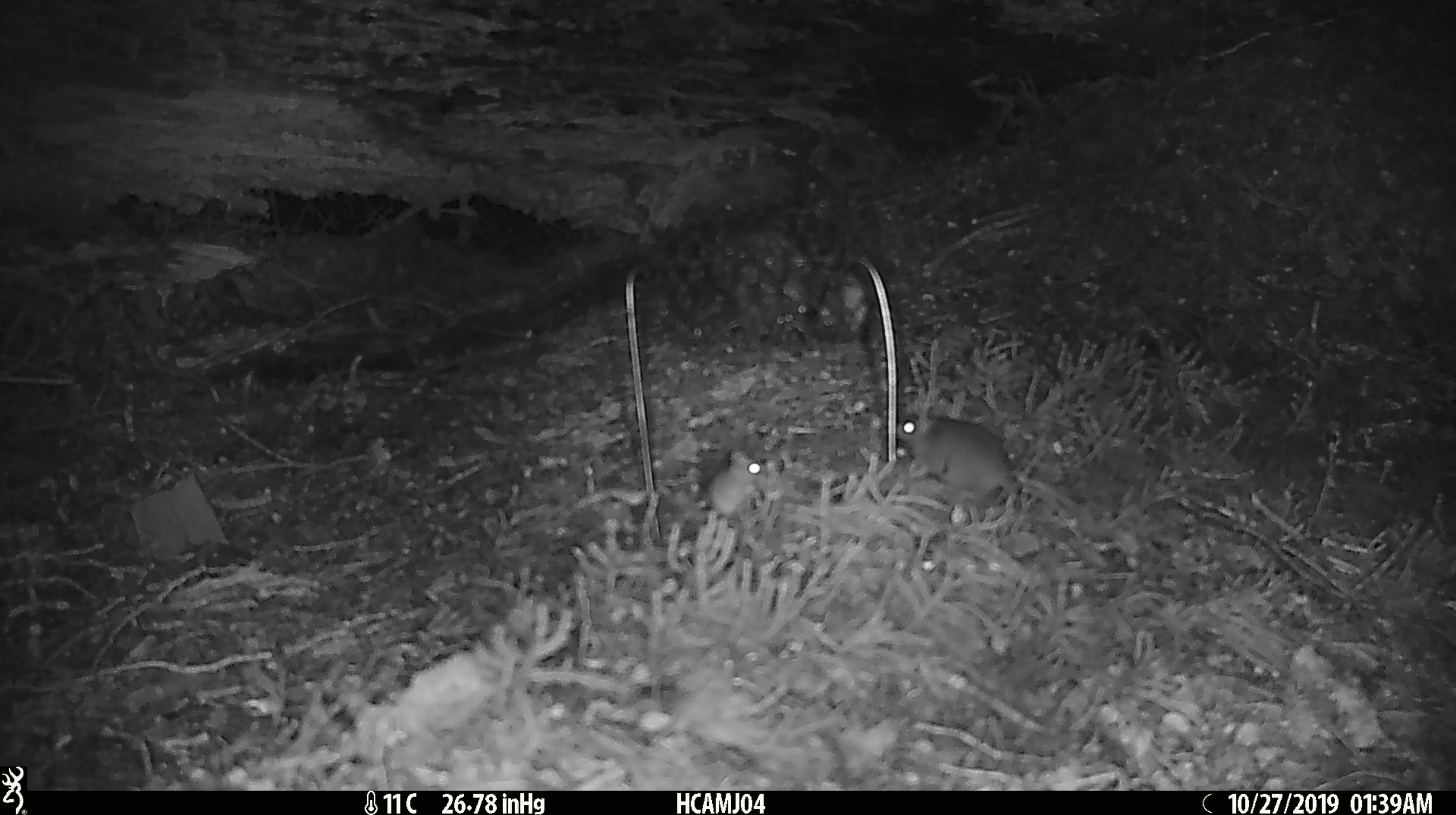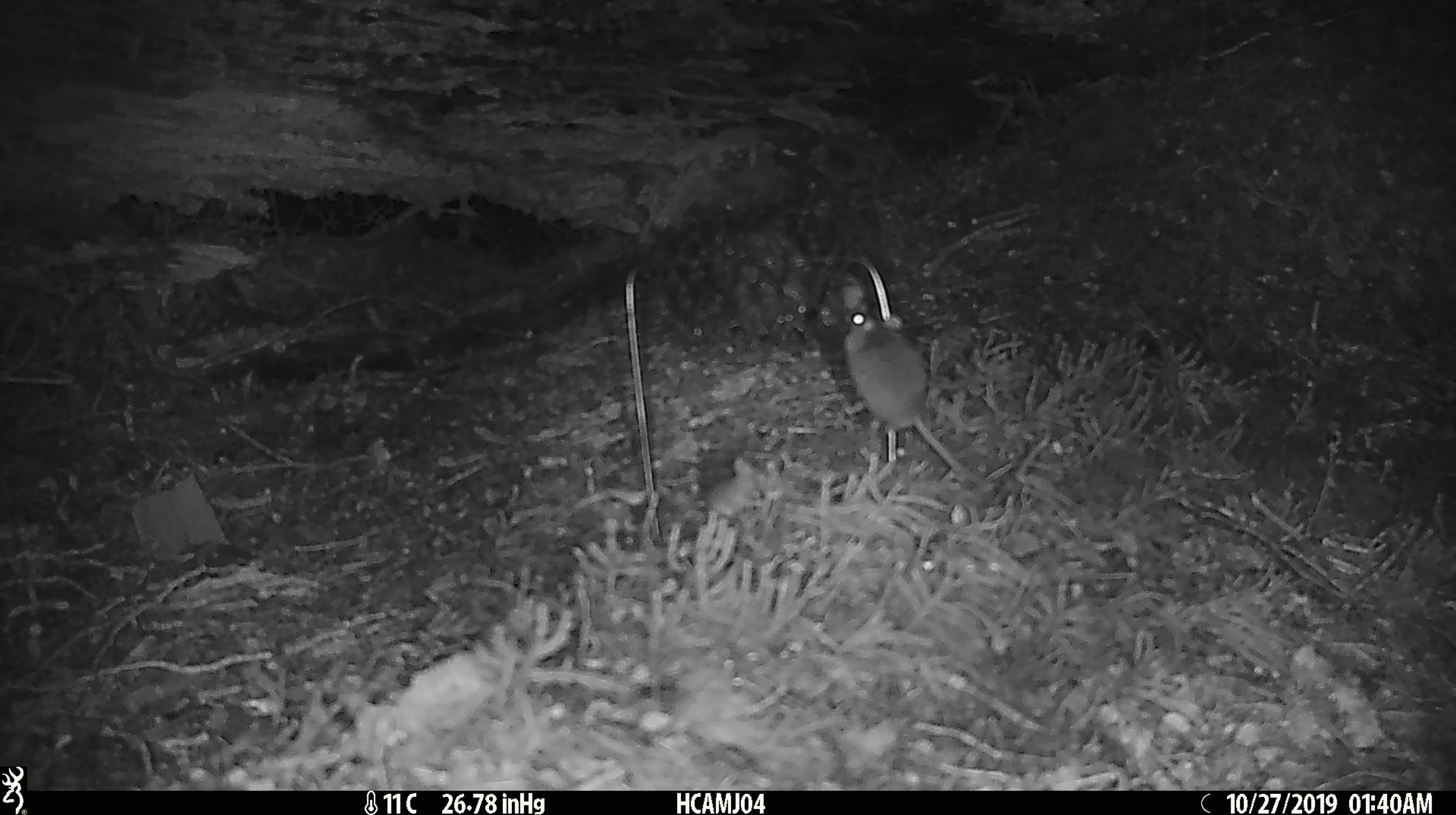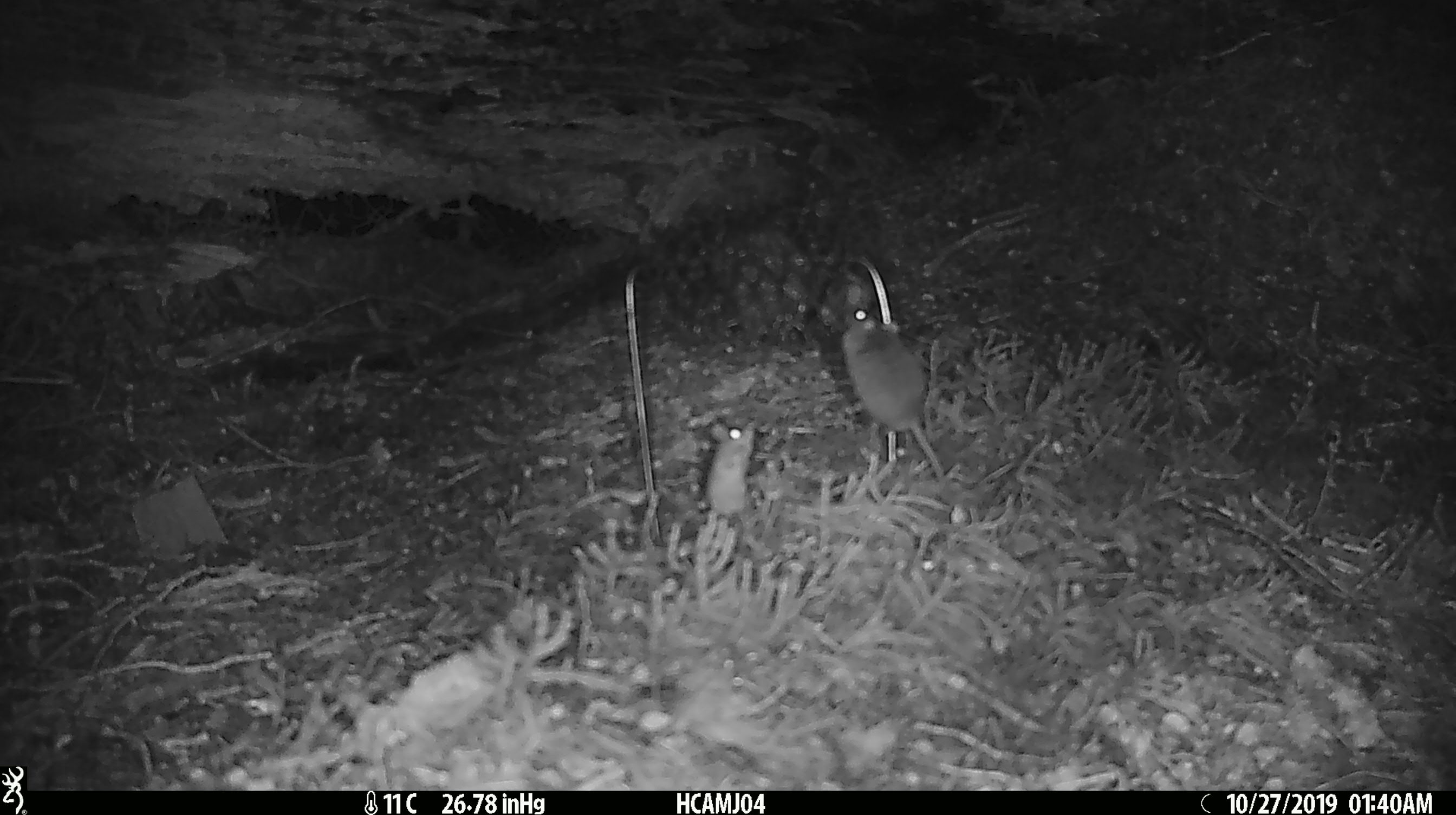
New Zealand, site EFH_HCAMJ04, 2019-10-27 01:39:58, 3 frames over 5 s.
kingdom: Animalia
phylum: Chordata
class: Mammalia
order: Rodentia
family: Muridae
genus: Mus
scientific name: Mus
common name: mouse